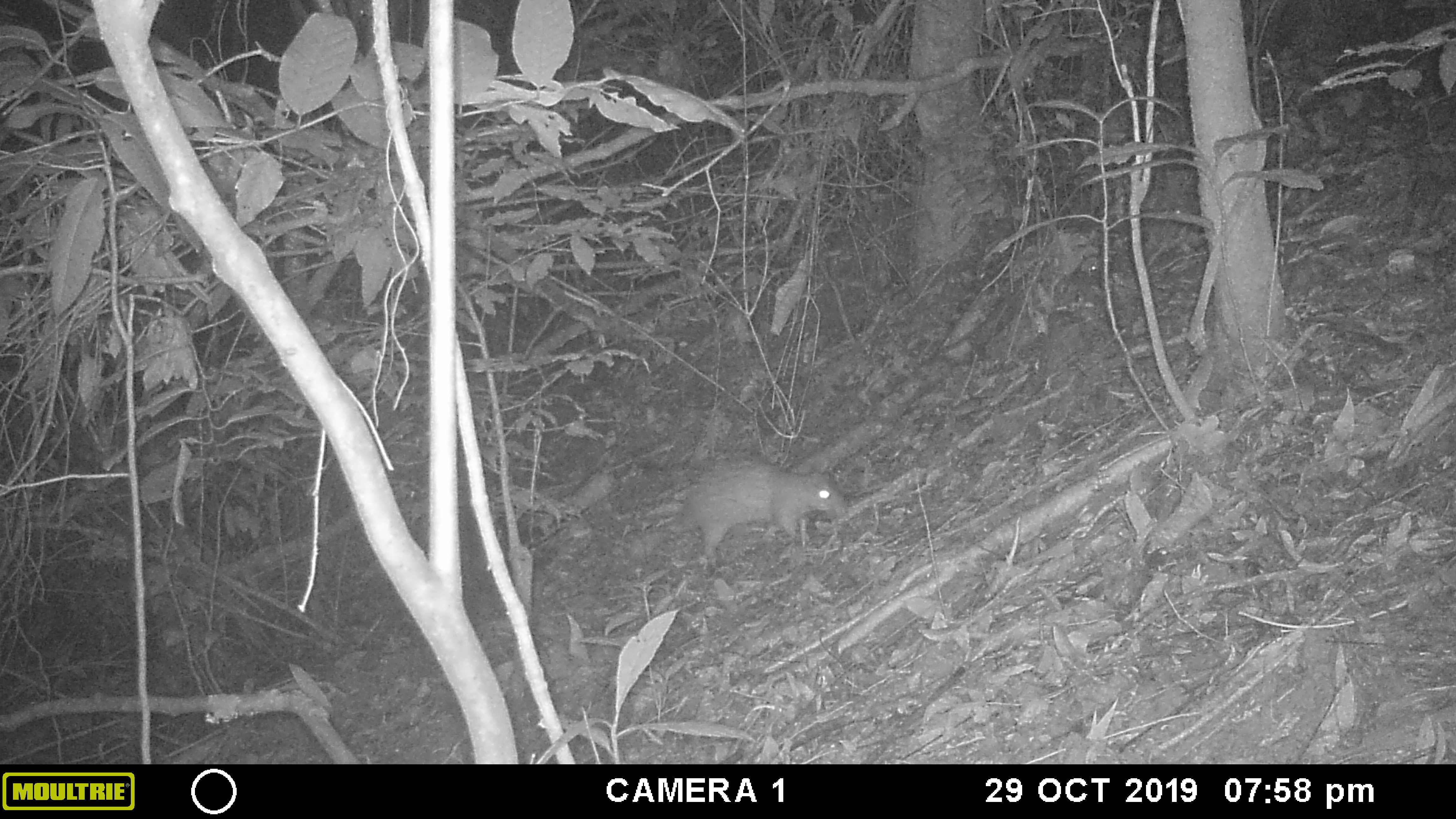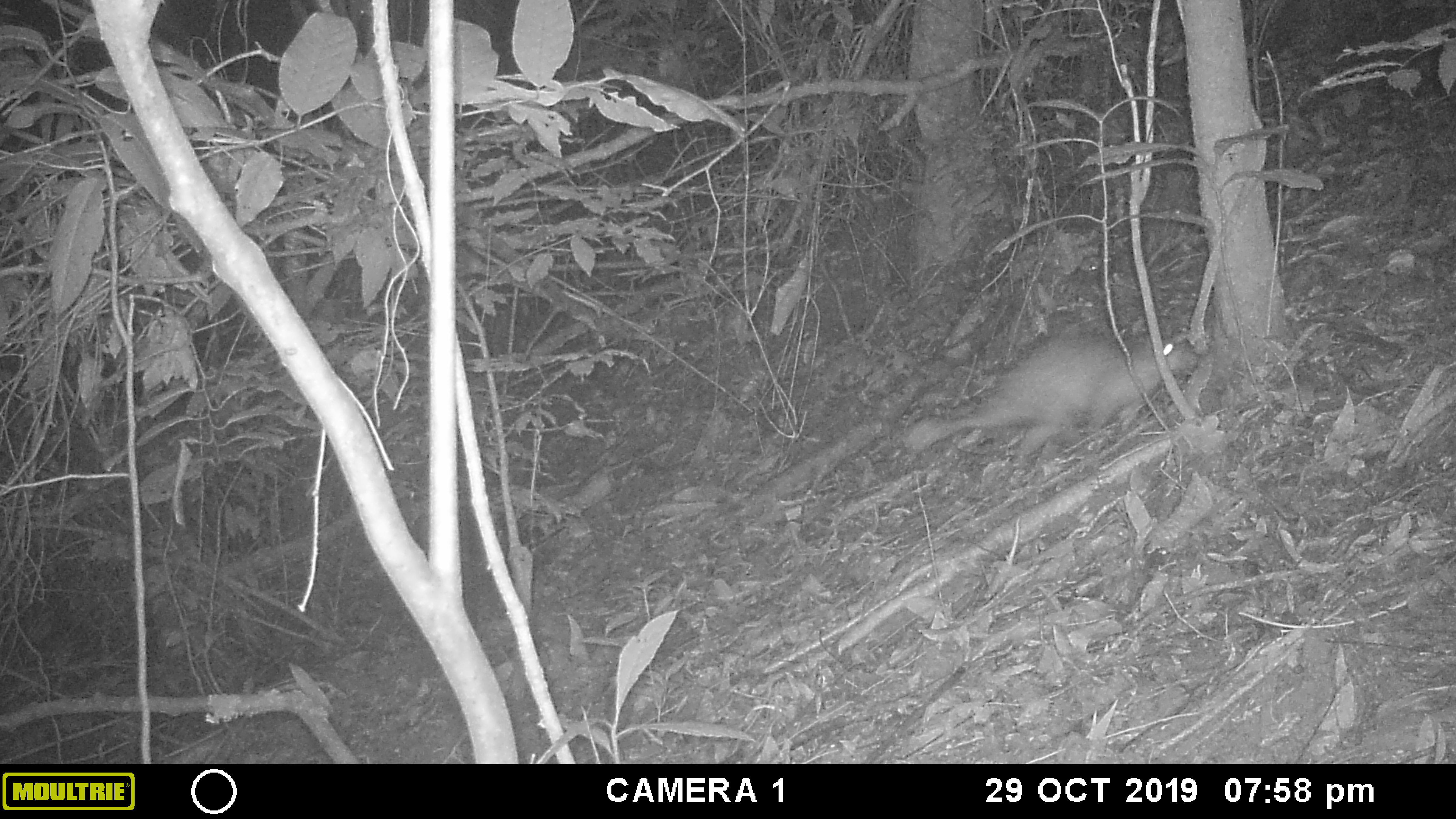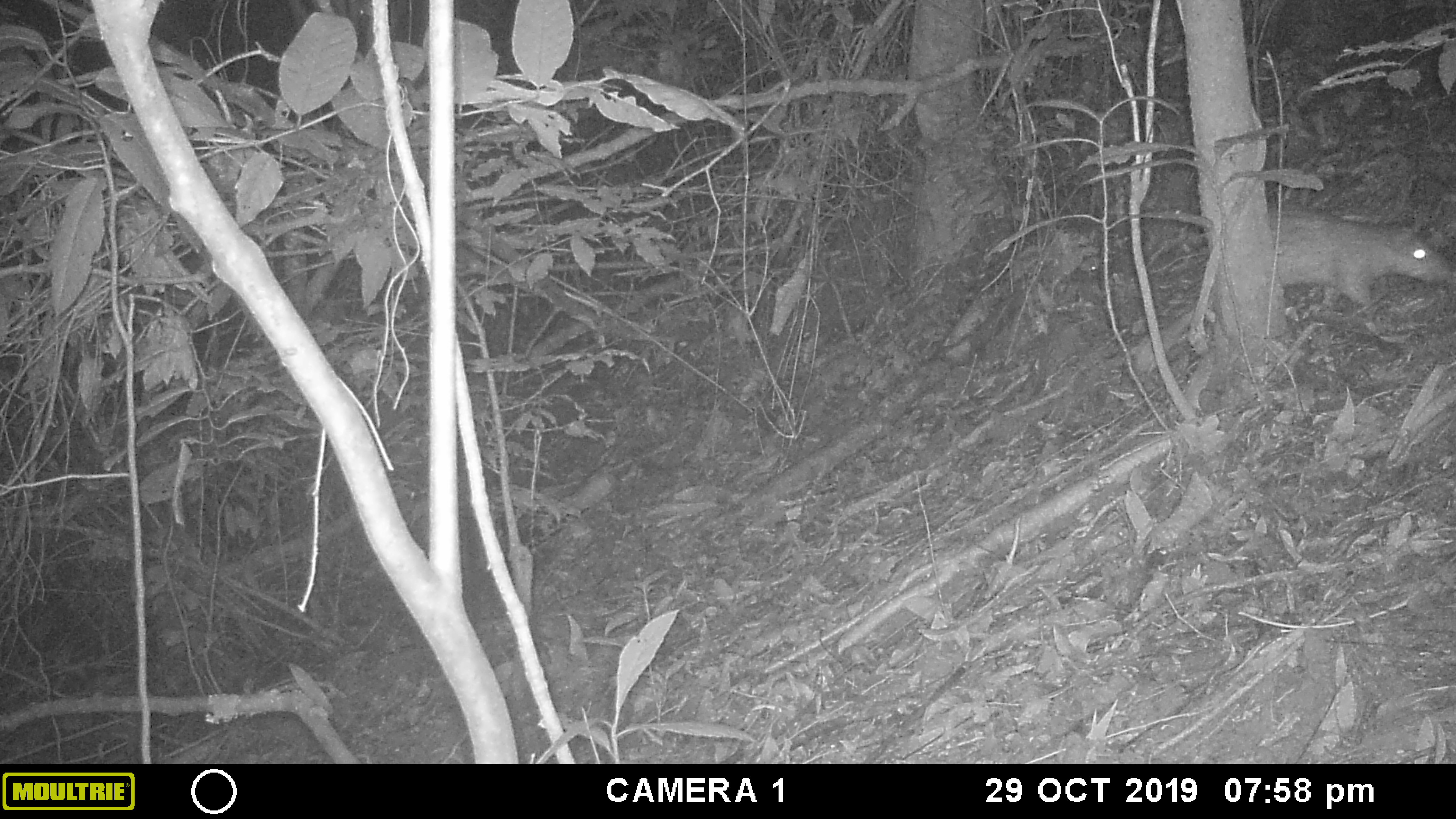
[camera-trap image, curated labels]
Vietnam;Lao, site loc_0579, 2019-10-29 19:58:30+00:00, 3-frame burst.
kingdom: Animalia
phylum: Chordata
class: Mammalia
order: Rodentia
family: Hystricidae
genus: Atherurus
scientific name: Atherurus macrourus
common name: asiatic brush-tailed porcupine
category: asiatic brush tailed porcupine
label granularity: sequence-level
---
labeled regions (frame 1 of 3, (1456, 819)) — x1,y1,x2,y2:
asiatic brush tailed porcupine: 623,463,847,562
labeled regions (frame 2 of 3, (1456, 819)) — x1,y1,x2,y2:
asiatic brush tailed porcupine: 900,337,1199,463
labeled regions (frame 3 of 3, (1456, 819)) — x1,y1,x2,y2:
asiatic brush tailed porcupine: 1130,209,1451,376